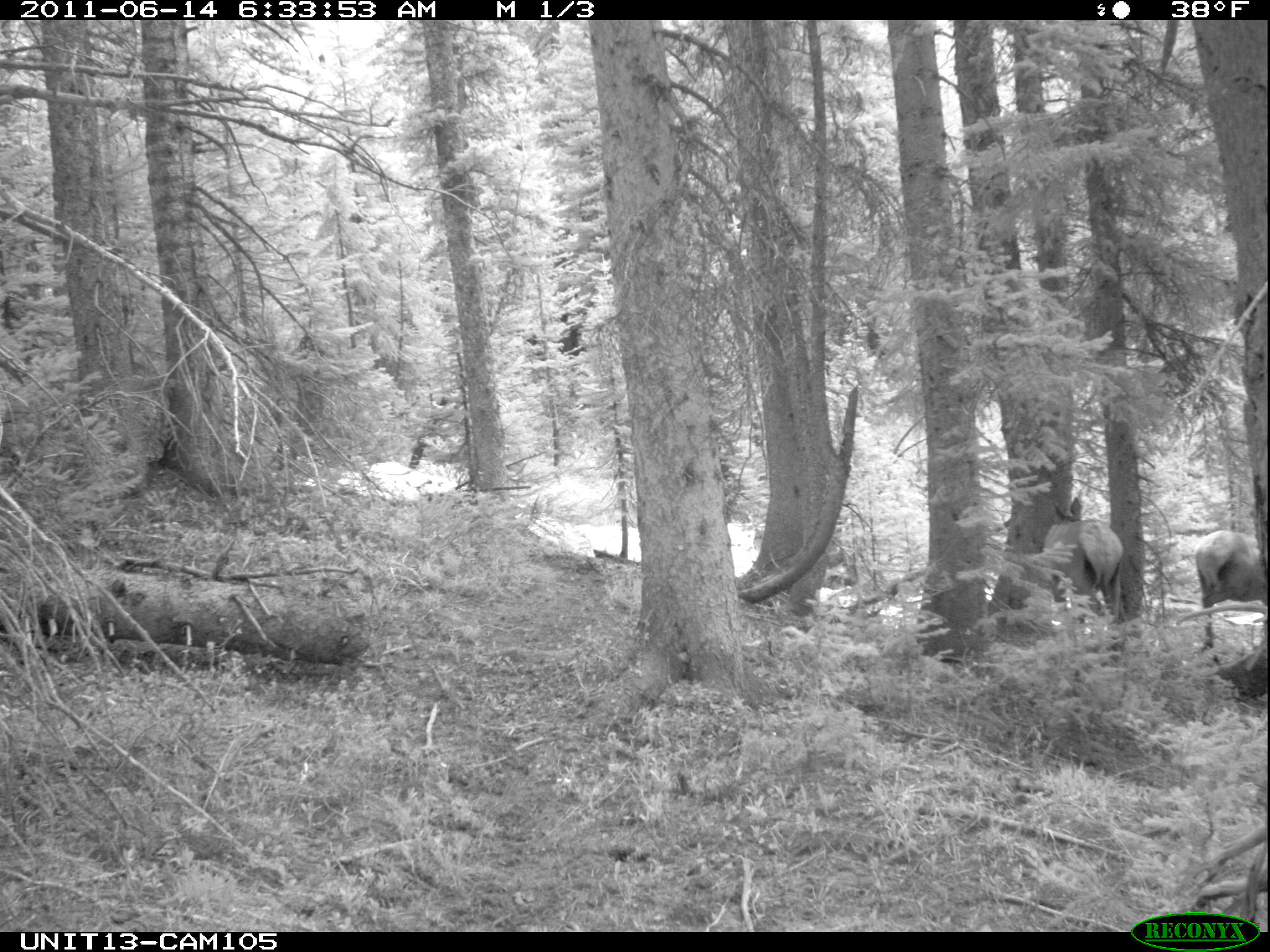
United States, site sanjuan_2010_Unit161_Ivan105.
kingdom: Animalia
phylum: Chordata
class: Mammalia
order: Artiodactyla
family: Cervidae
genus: Cervus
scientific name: Cervus elaphus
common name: red deer